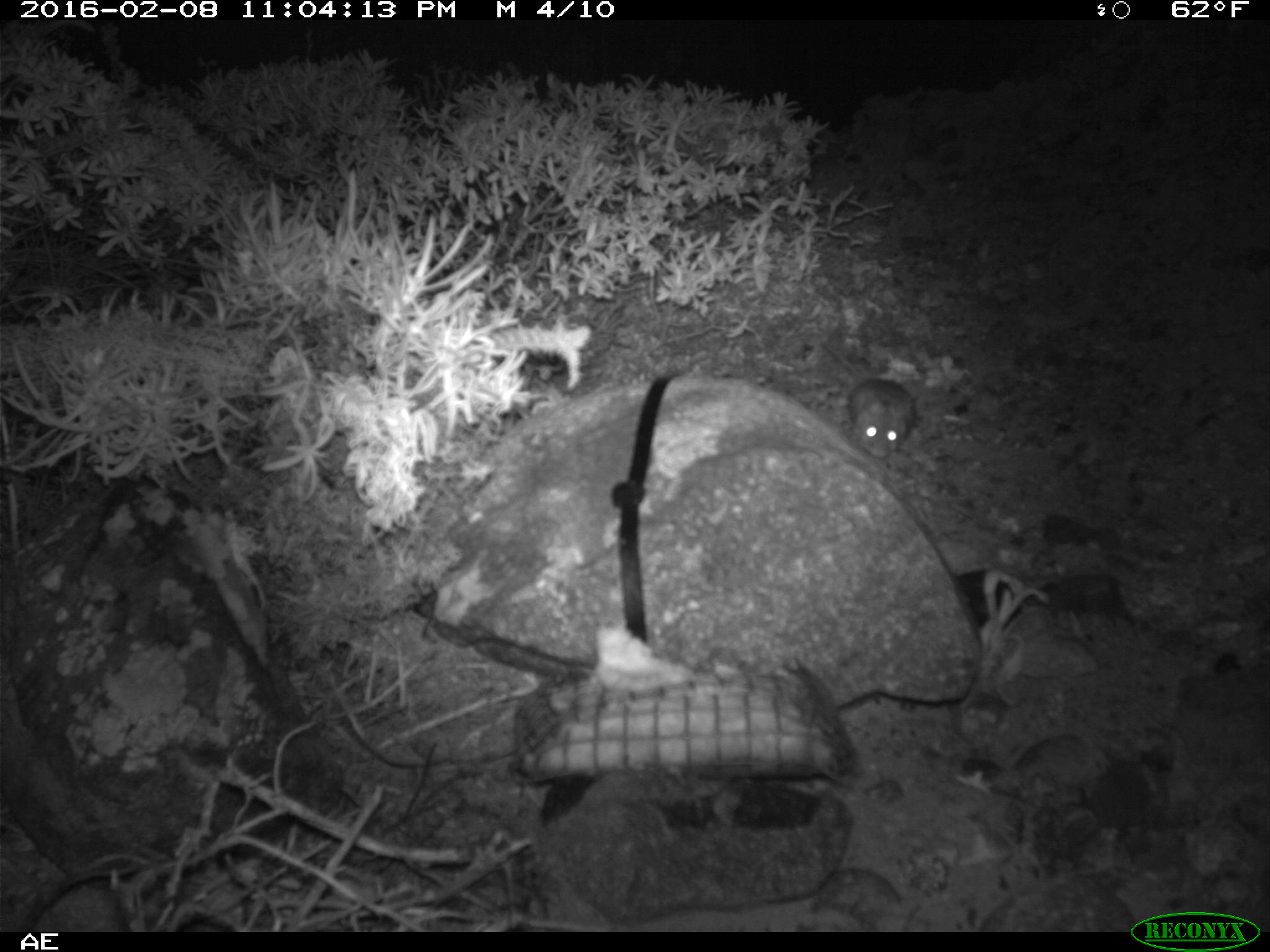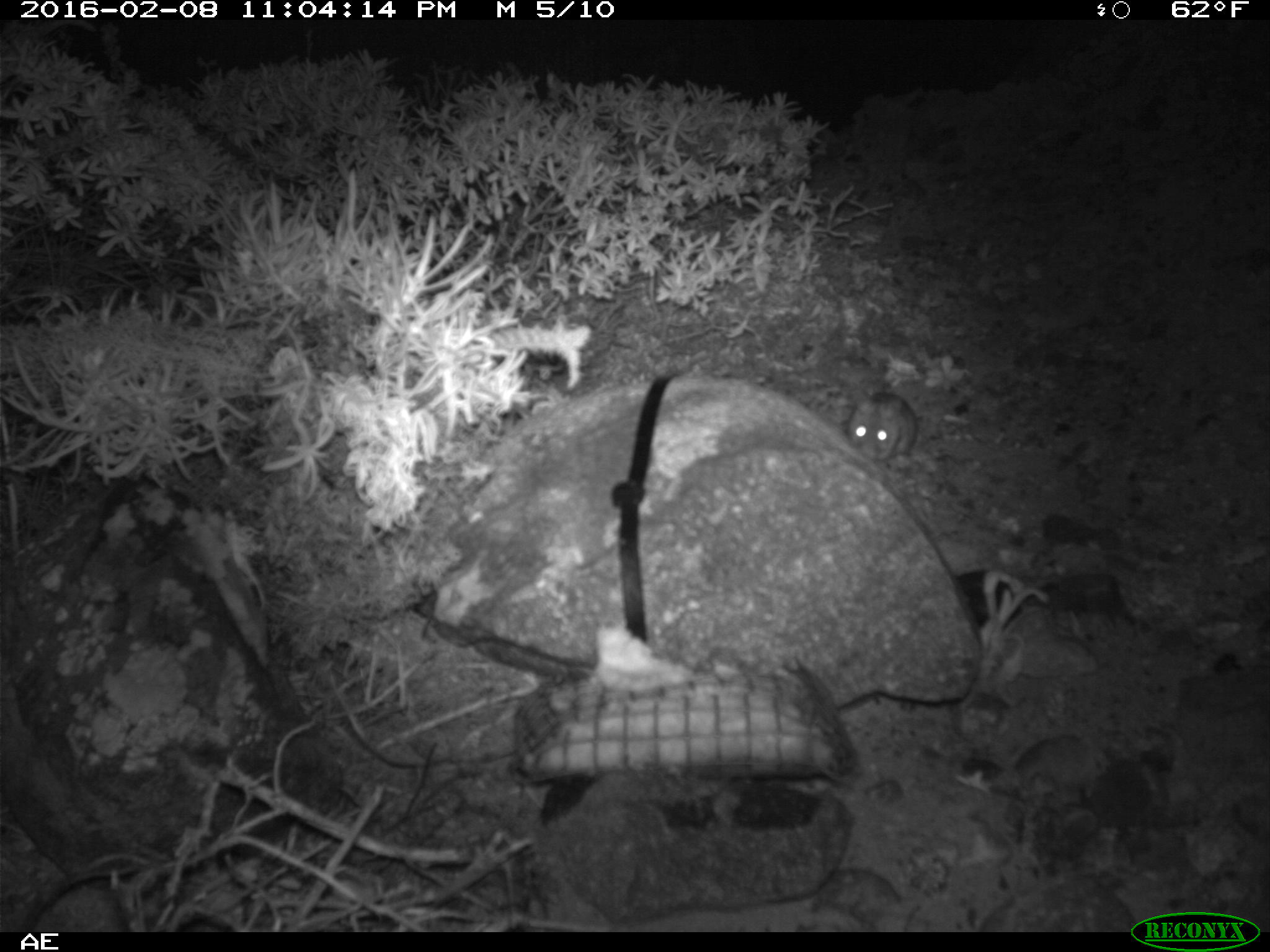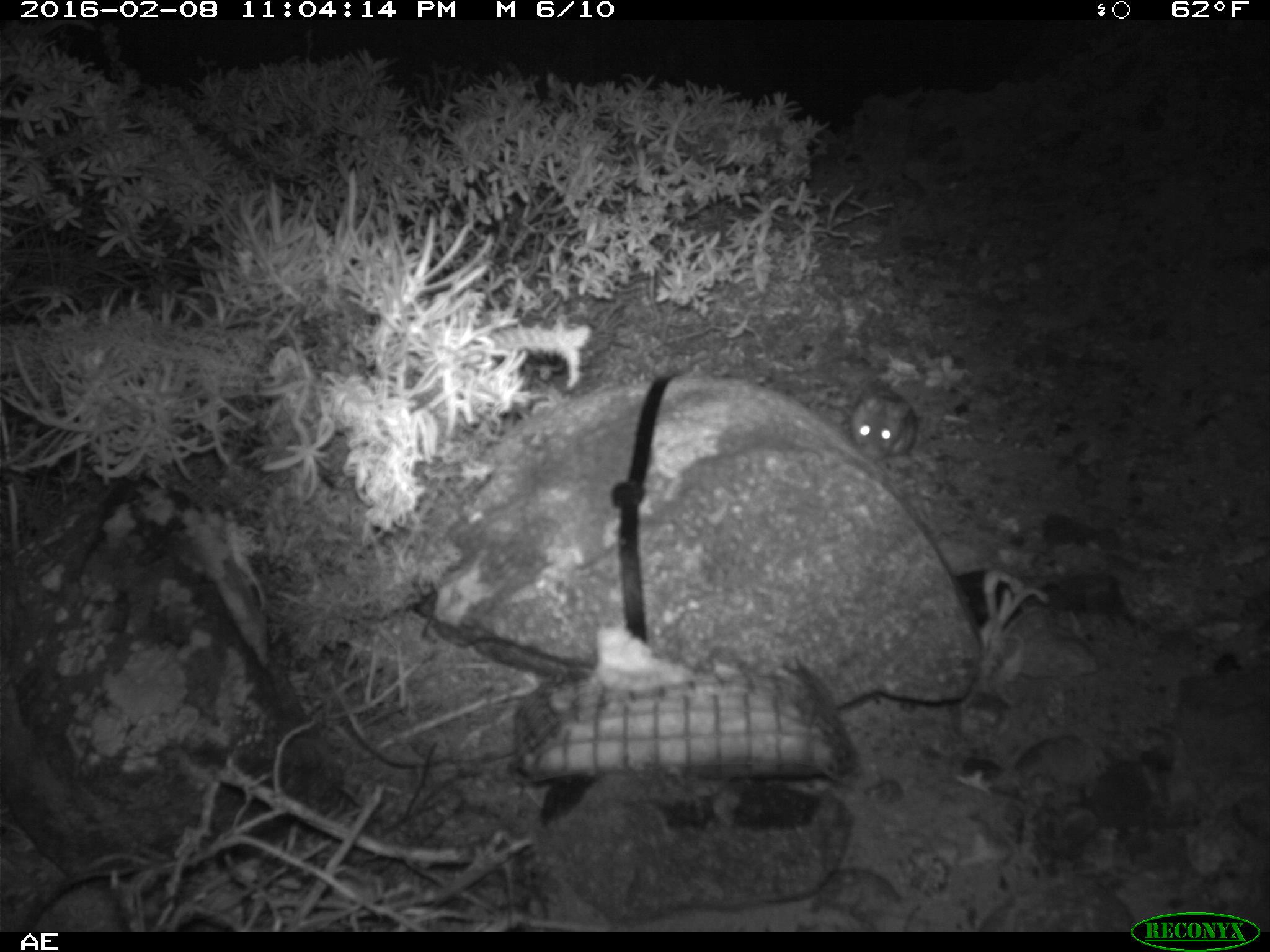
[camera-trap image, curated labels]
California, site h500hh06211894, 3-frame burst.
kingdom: Animalia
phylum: Chordata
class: Mammalia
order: Rodentia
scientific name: Rodentia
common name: rodent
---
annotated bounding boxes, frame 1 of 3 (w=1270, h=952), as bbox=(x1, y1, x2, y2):
rodent: bbox=(812, 338, 915, 457)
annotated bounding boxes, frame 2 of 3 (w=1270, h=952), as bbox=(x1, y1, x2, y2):
rodent: bbox=(848, 389, 918, 462)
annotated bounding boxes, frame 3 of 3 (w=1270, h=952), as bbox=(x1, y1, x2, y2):
rodent: bbox=(825, 383, 918, 458)